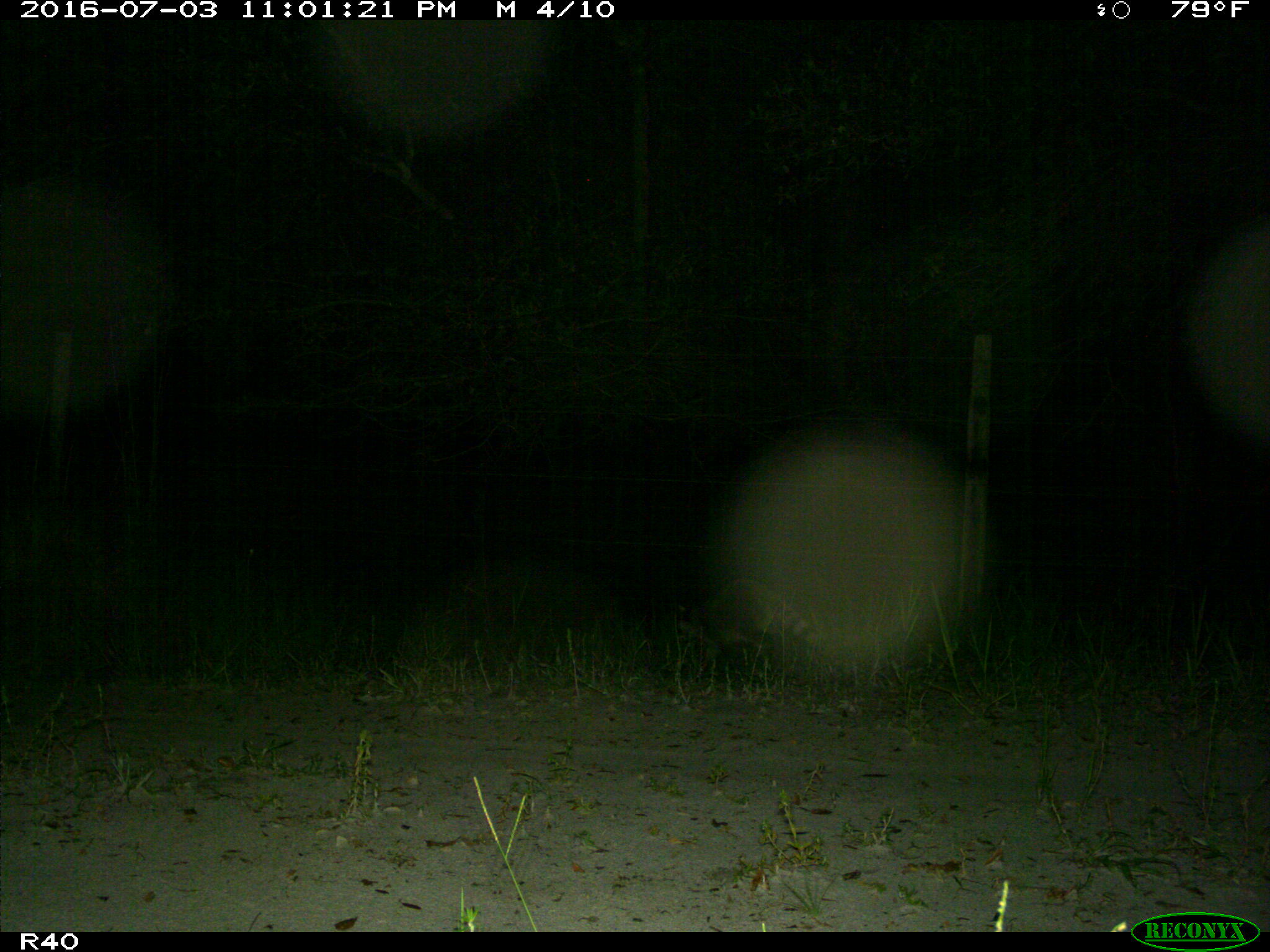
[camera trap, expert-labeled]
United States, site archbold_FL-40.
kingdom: Animalia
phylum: Chordata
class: Mammalia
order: Carnivora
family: Procyonidae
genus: Procyon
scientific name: Procyon lotor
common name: common raccoon